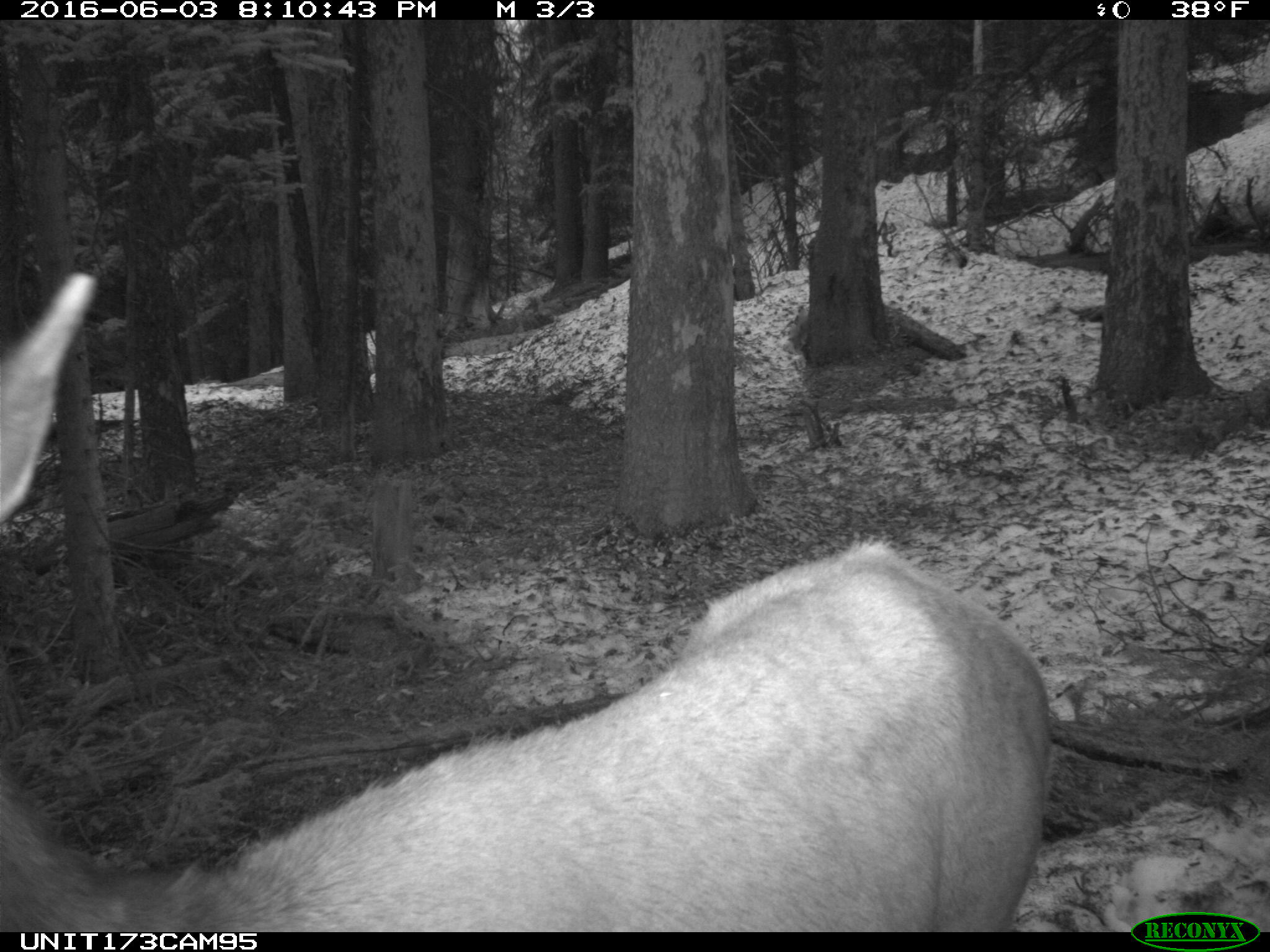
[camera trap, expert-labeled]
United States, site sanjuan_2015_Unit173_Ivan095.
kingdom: Animalia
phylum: Chordata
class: Mammalia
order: Artiodactyla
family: Cervidae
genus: Cervus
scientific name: Cervus elaphus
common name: red deer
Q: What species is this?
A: Cervus elaphus (red deer).